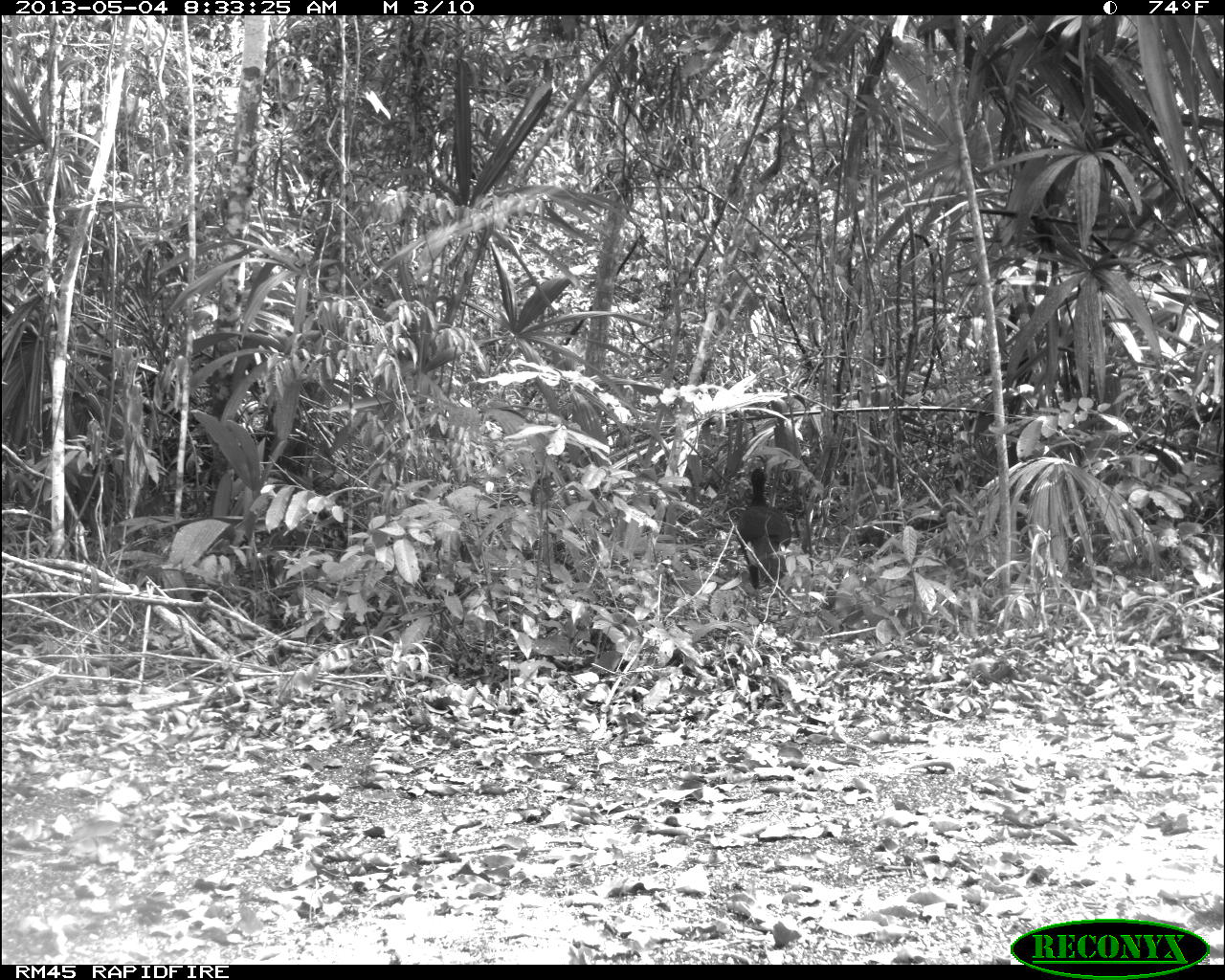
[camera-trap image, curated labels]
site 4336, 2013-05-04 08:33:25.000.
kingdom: Animalia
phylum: Chordata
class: Aves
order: Galliformes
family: Cracidae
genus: Crax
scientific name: Crax rubra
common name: great curassow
Crax rubra (great curassow), count 1, sex male.